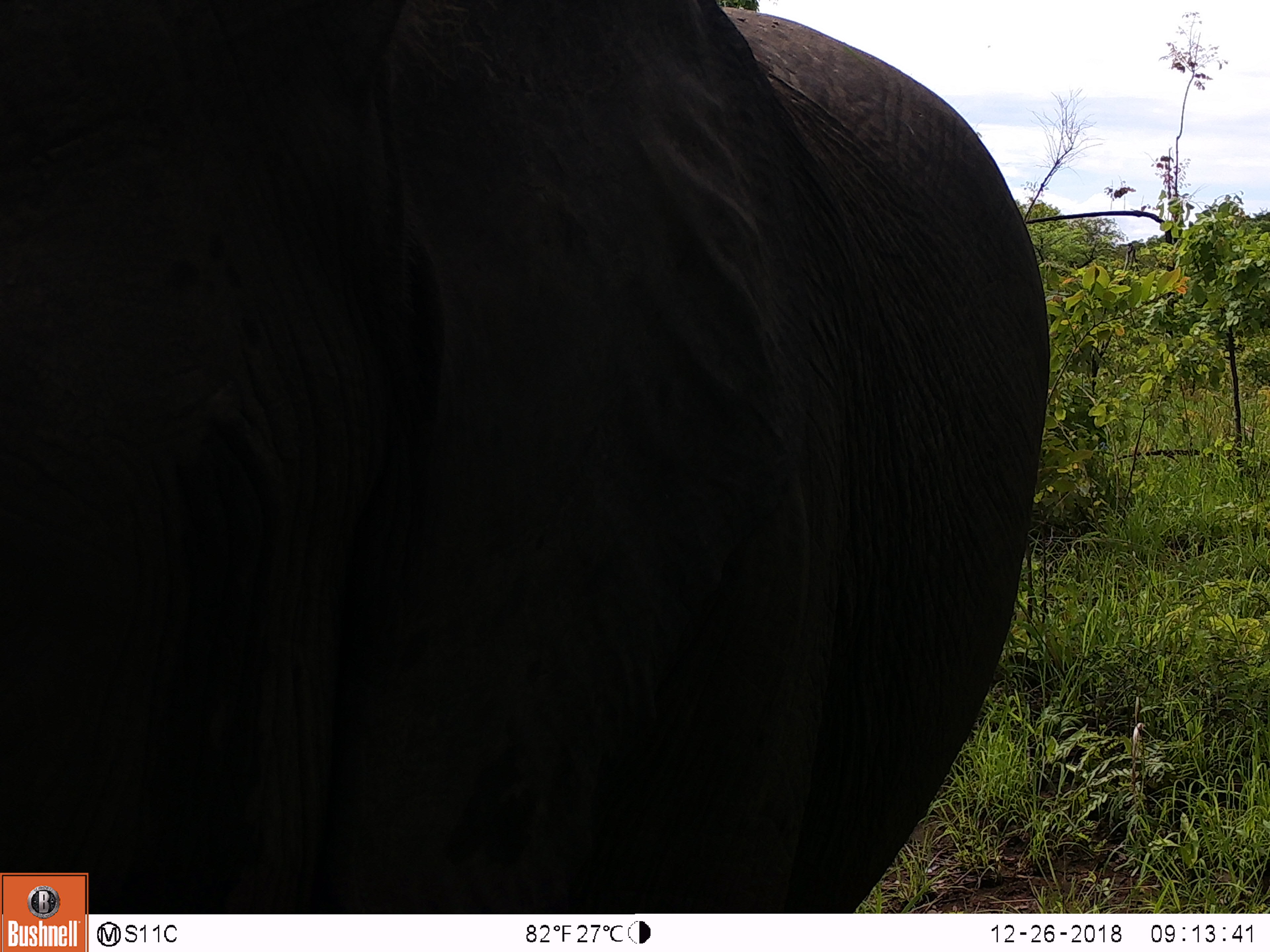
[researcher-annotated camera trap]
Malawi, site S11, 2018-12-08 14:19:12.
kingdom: Animalia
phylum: Chordata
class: Mammalia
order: Proboscidea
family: Elephantidae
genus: Loxodonta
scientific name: Loxodonta africana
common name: african savanna elephant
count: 1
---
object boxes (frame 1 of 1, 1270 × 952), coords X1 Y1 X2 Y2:
african savanna elephant: 0 0 1061 866